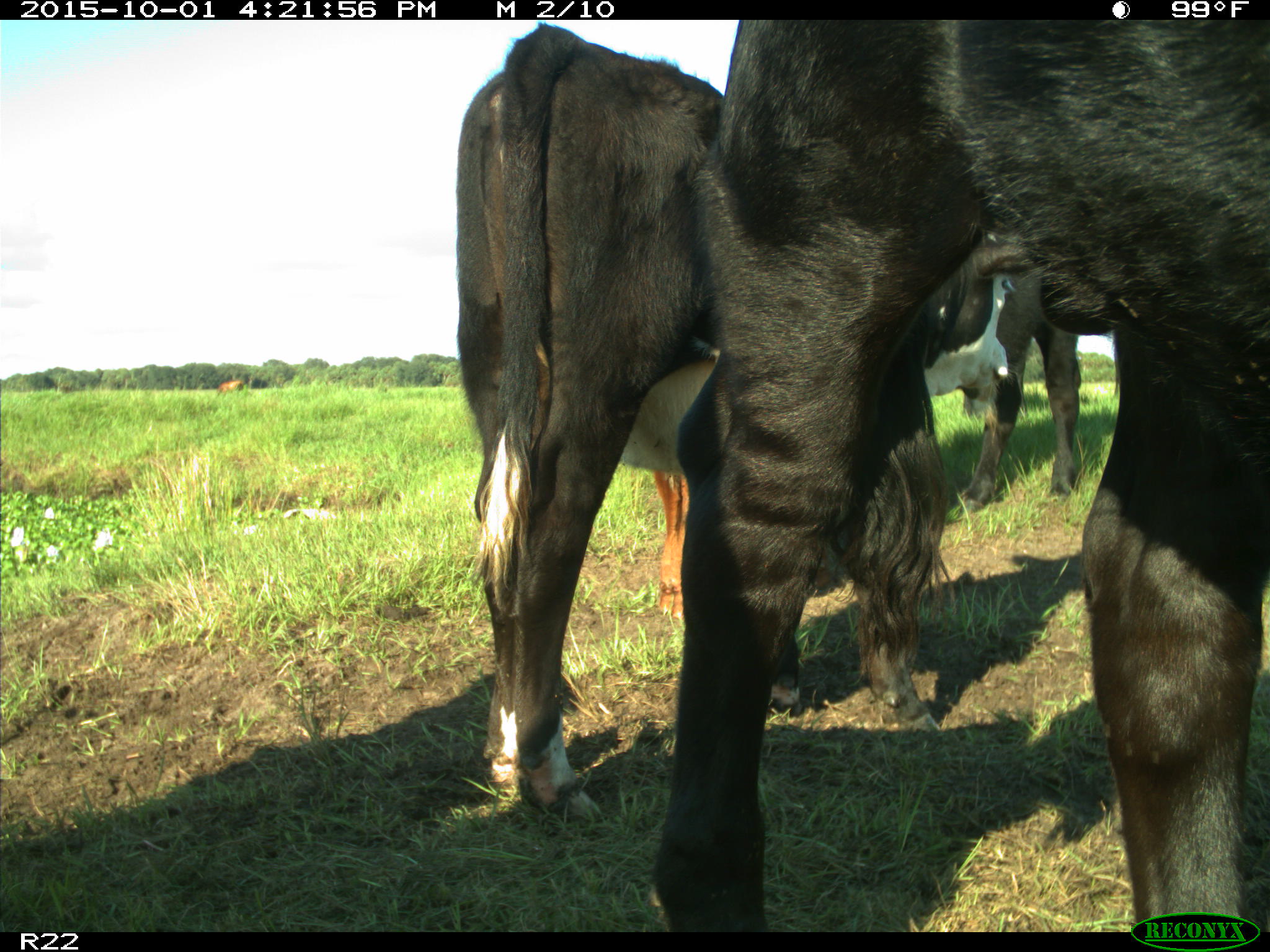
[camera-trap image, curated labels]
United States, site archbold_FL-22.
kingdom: Animalia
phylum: Chordata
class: Mammalia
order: Artiodactyla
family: Bovidae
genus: Bos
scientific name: Bos taurus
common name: domestic cow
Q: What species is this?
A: Bos taurus (domestic cow).